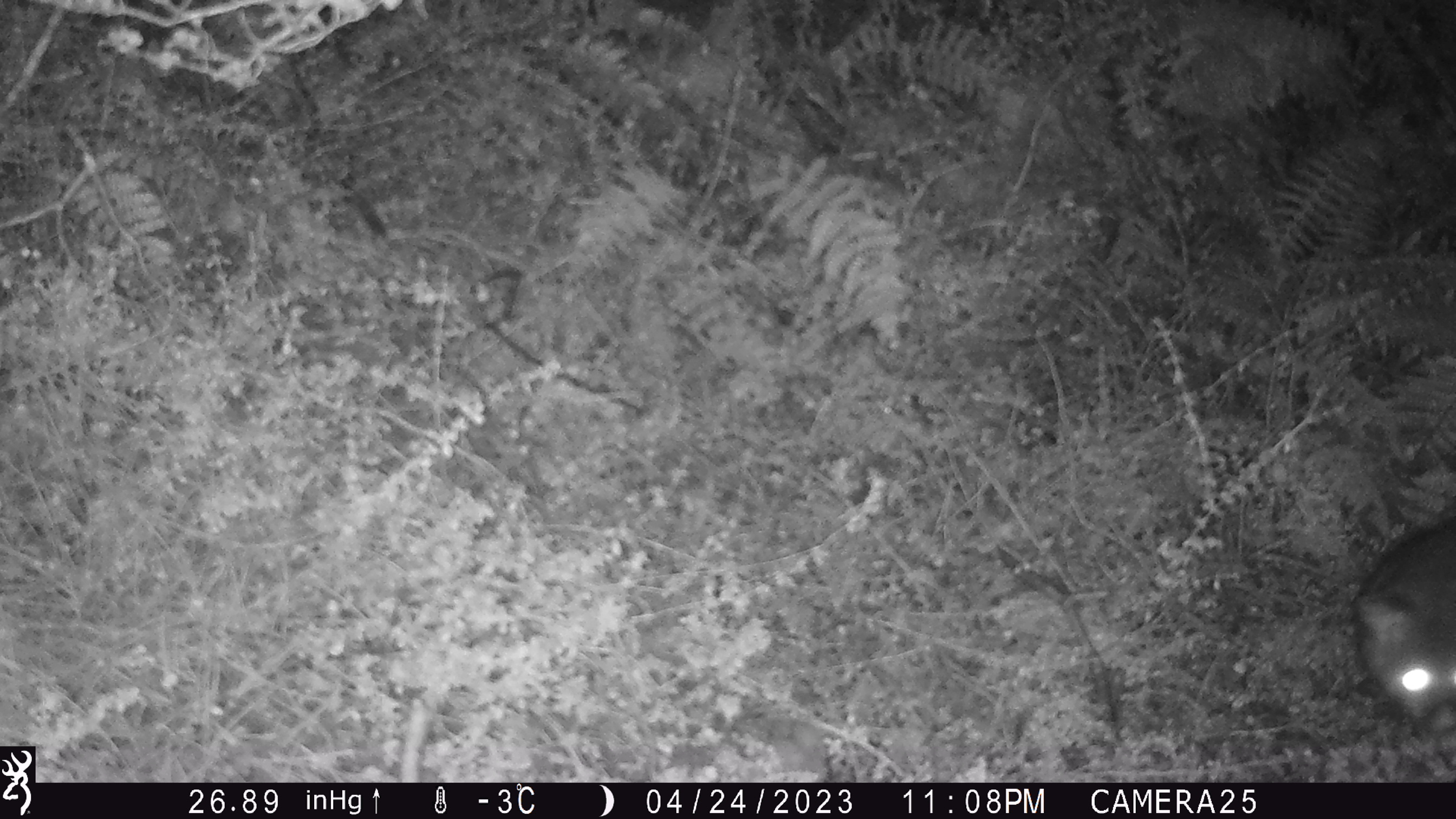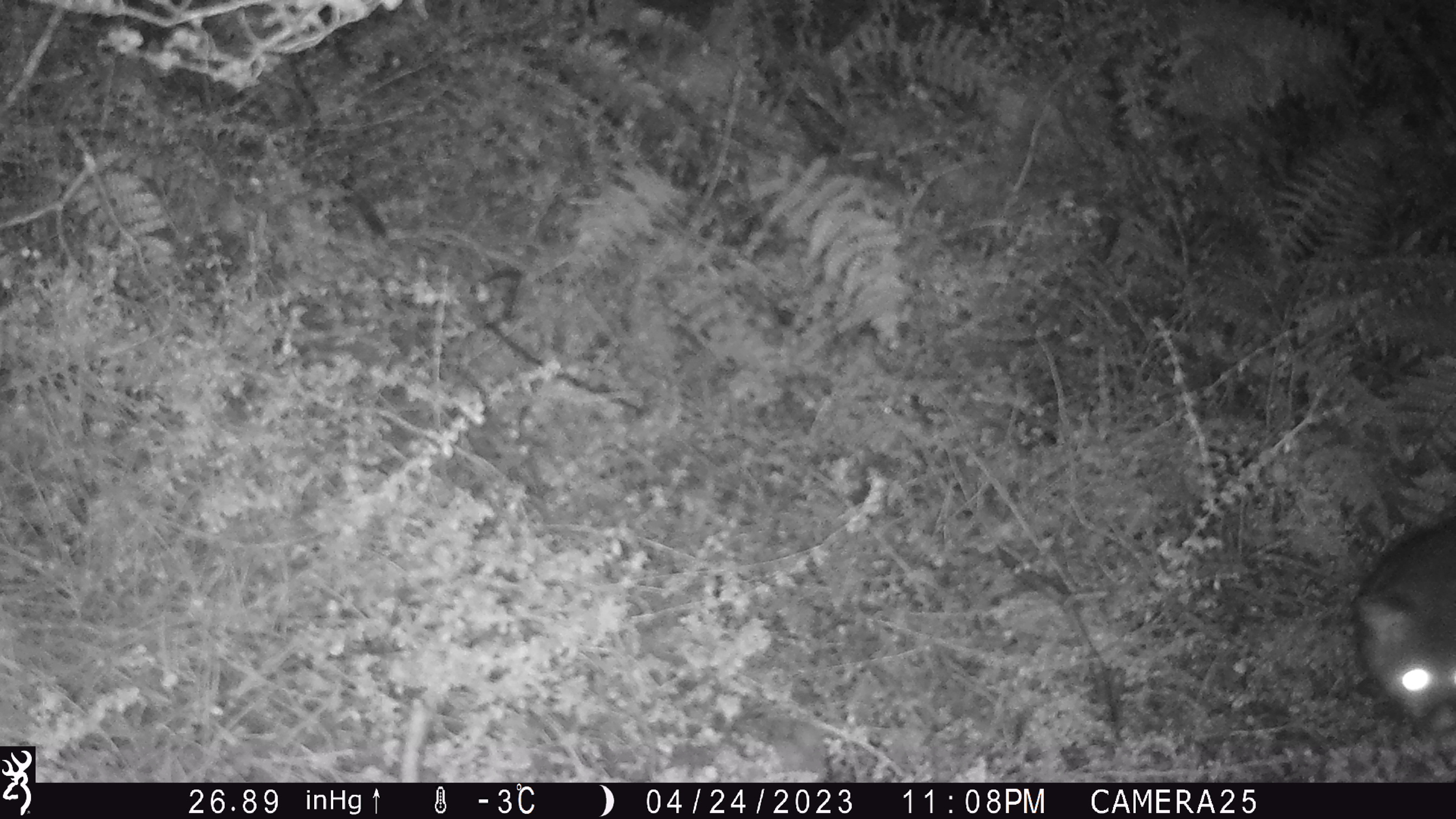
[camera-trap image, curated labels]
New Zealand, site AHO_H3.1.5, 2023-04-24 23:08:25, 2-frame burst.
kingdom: Animalia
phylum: Chordata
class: Mammalia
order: Diprotodontia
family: Phalangeridae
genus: Trichosurus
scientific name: Trichosurus vulpecula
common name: common brushtail possum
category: possum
Possum (common brushtail possum) (Trichosurus vulpecula).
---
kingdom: Animalia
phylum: Chordata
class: Mammalia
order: Carnivora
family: Mustelidae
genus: Mustela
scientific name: Mustela erminea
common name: stoat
Stoat (Mustela erminea).